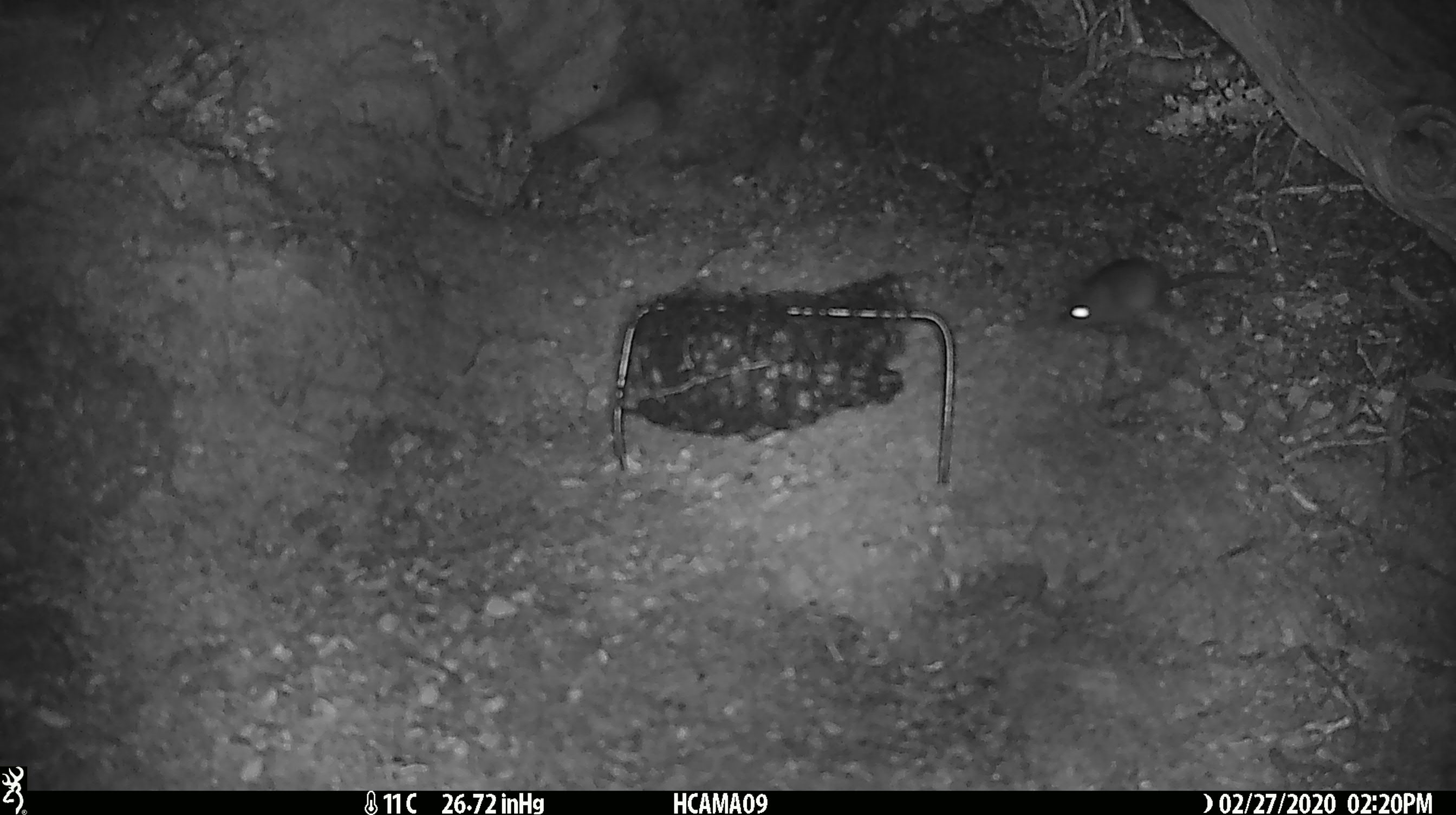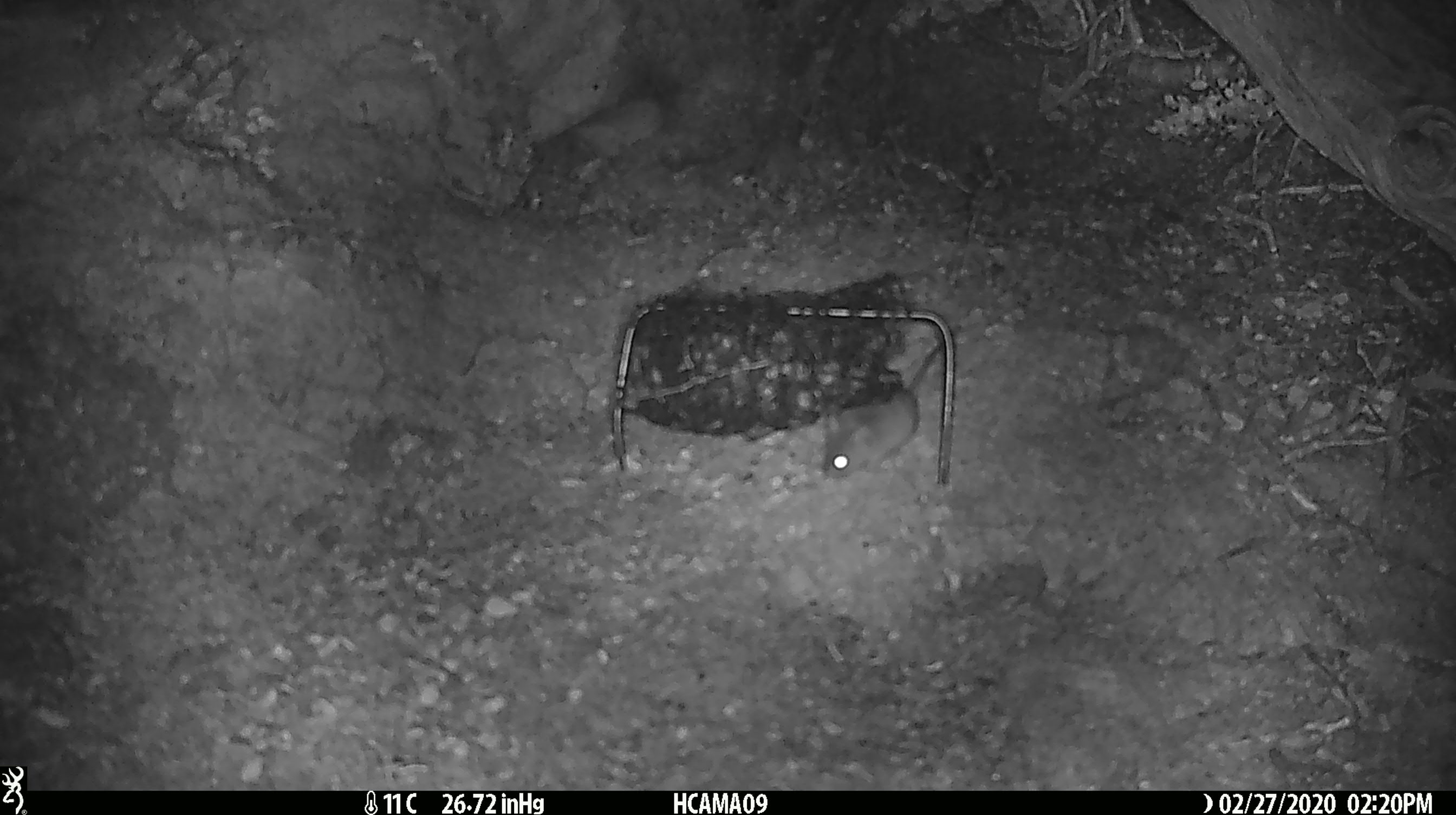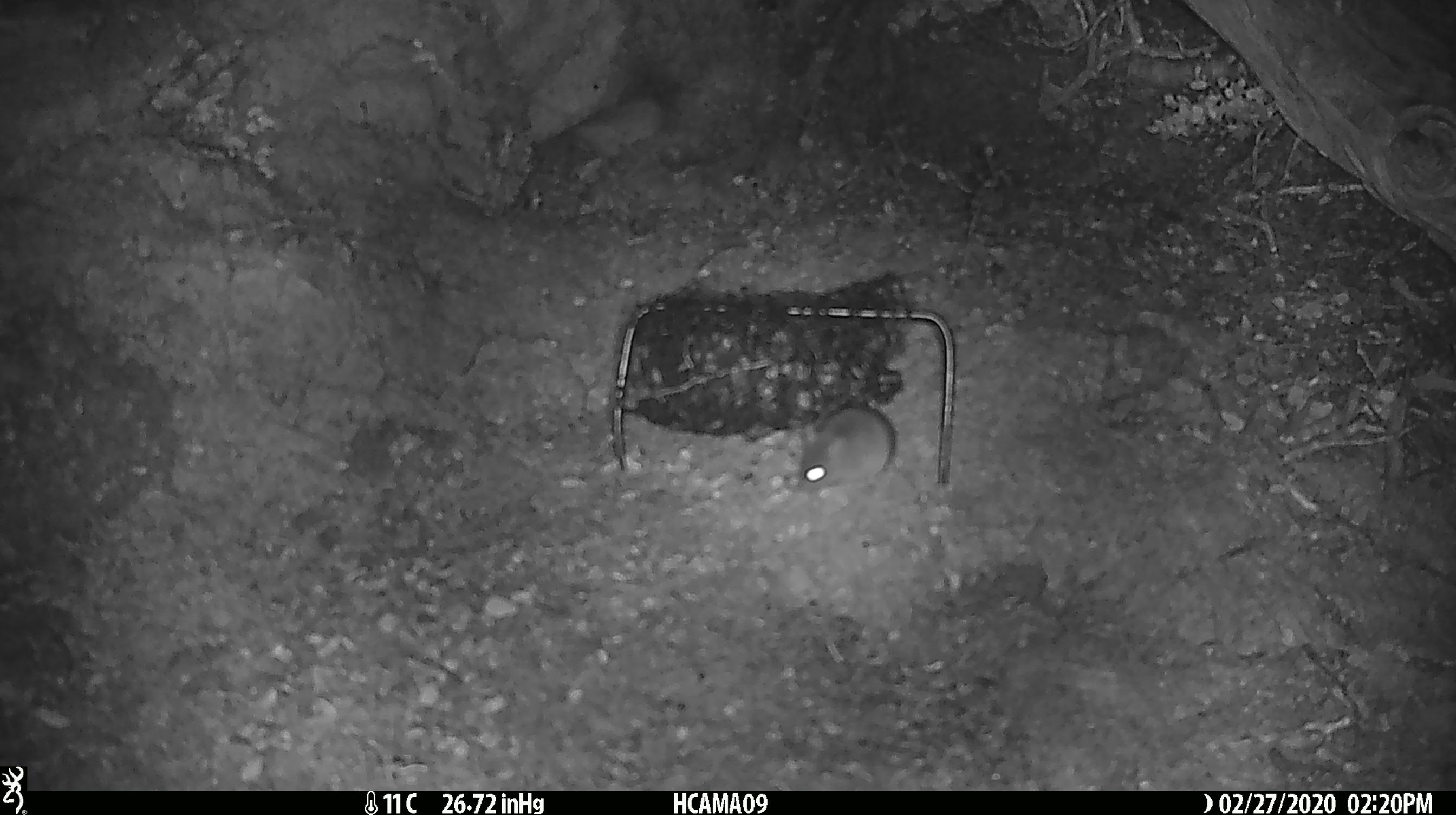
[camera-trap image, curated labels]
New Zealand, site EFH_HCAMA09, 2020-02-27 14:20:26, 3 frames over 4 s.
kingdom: Animalia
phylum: Chordata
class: Mammalia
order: Rodentia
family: Muridae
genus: Mus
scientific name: Mus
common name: mouse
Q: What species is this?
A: Mouse (Mus).